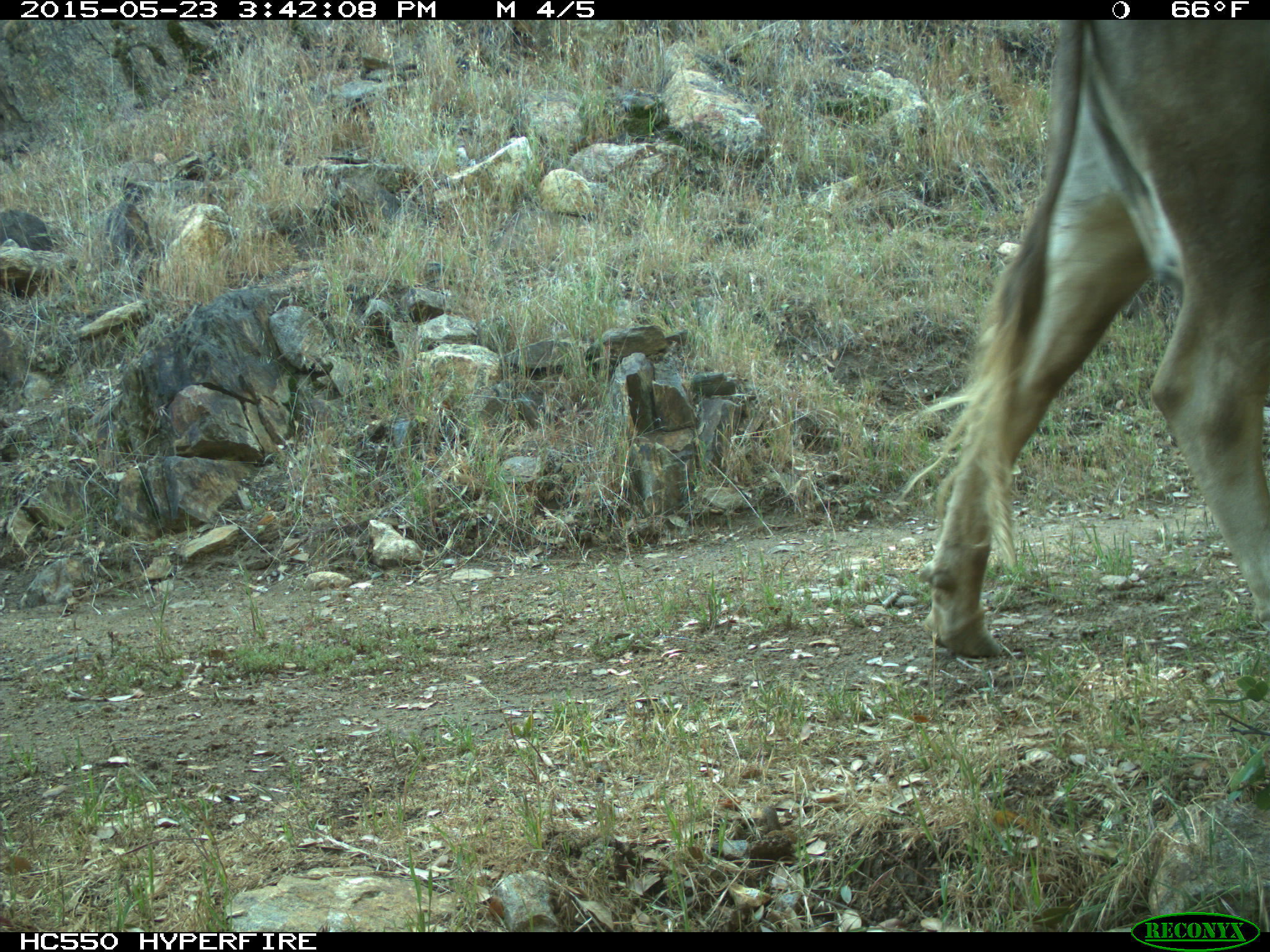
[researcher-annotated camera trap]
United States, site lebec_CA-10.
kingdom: Animalia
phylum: Chordata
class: Mammalia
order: Artiodactyla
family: Bovidae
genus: Bos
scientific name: Bos taurus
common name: domestic cow